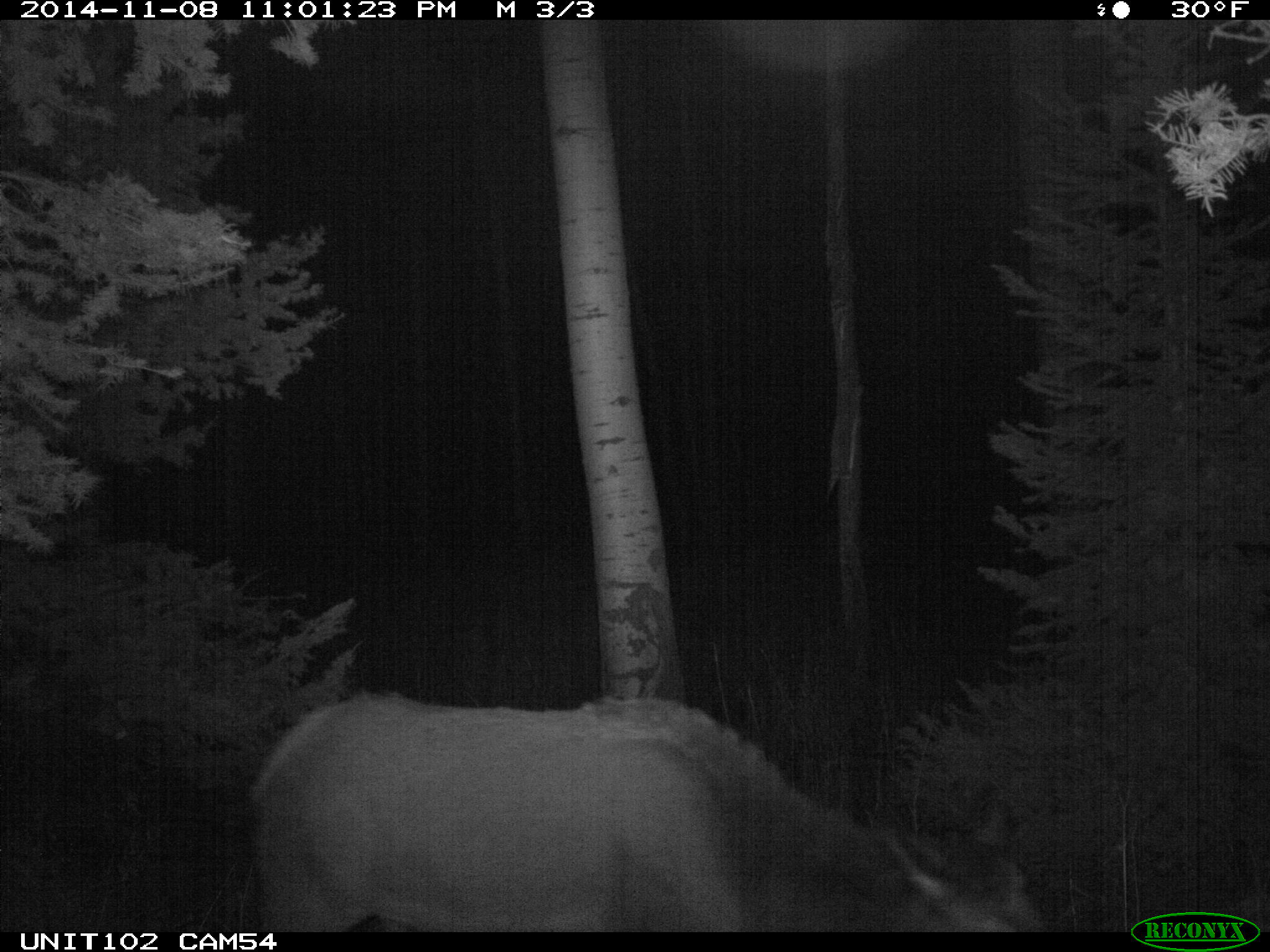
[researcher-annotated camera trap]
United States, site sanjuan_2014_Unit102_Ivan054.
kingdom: Animalia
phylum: Chordata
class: Mammalia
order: Artiodactyla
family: Cervidae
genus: Cervus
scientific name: Cervus elaphus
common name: red deer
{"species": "Cervus elaphus (red deer)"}